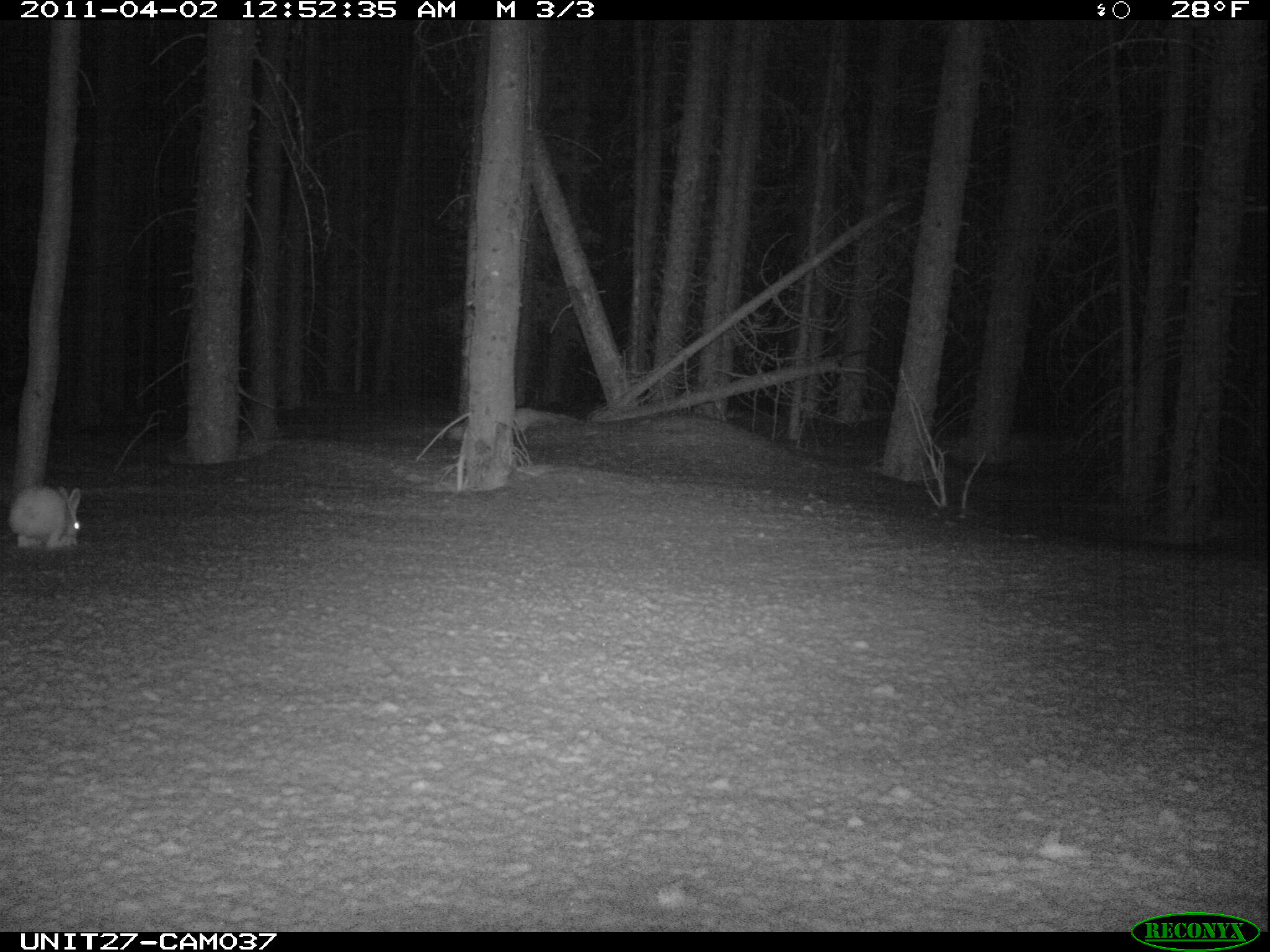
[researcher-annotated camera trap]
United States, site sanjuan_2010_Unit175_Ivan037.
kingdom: Animalia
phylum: Chordata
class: Mammalia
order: Lagomorpha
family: Leporidae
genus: Lepus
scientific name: Lepus americanus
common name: snowshoe hare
Lepus americanus (snowshoe hare).